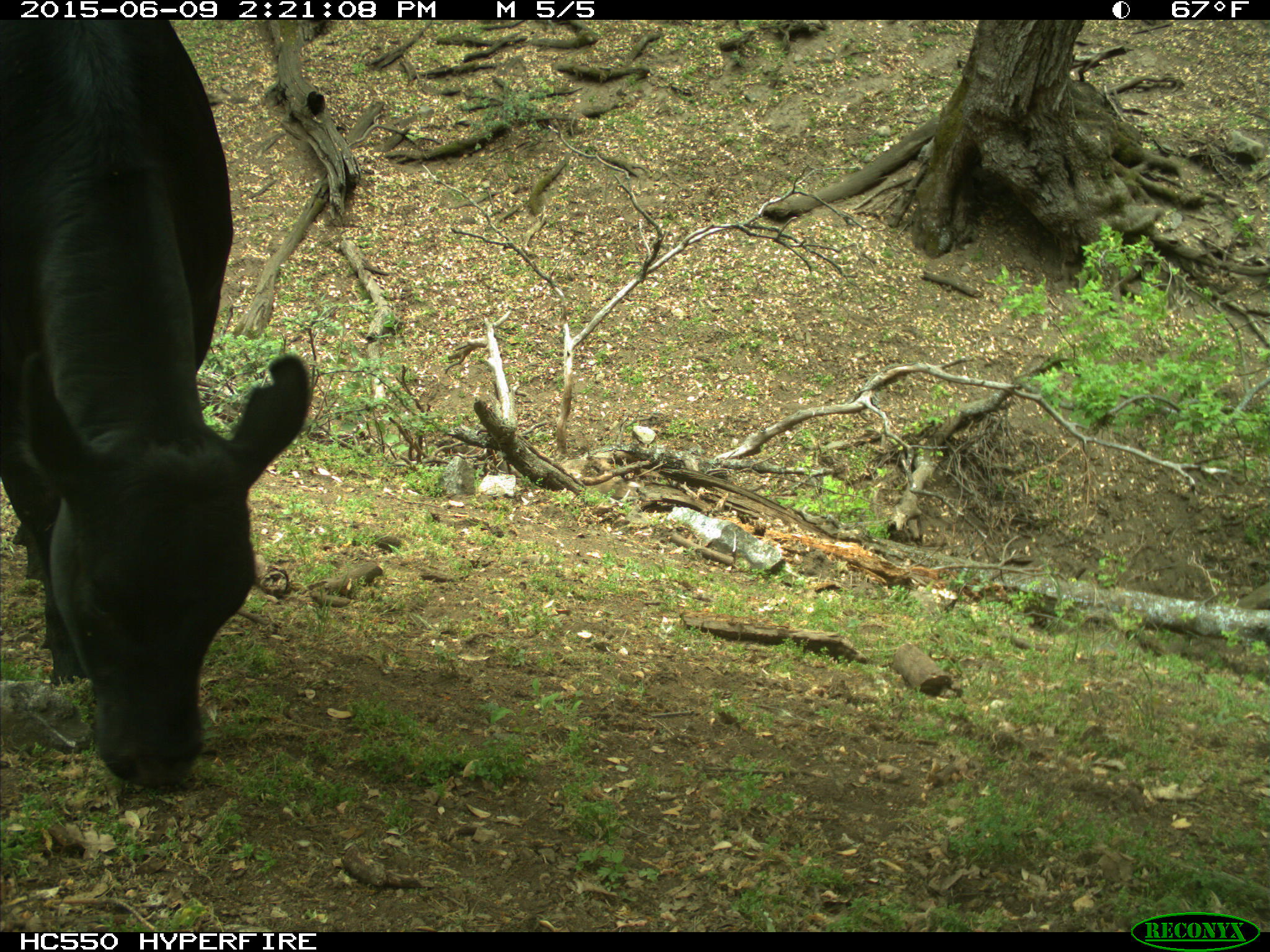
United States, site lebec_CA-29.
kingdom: Animalia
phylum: Chordata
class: Mammalia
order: Artiodactyla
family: Bovidae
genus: Bos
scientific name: Bos taurus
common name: domestic cow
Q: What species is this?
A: Bos taurus (domestic cow).